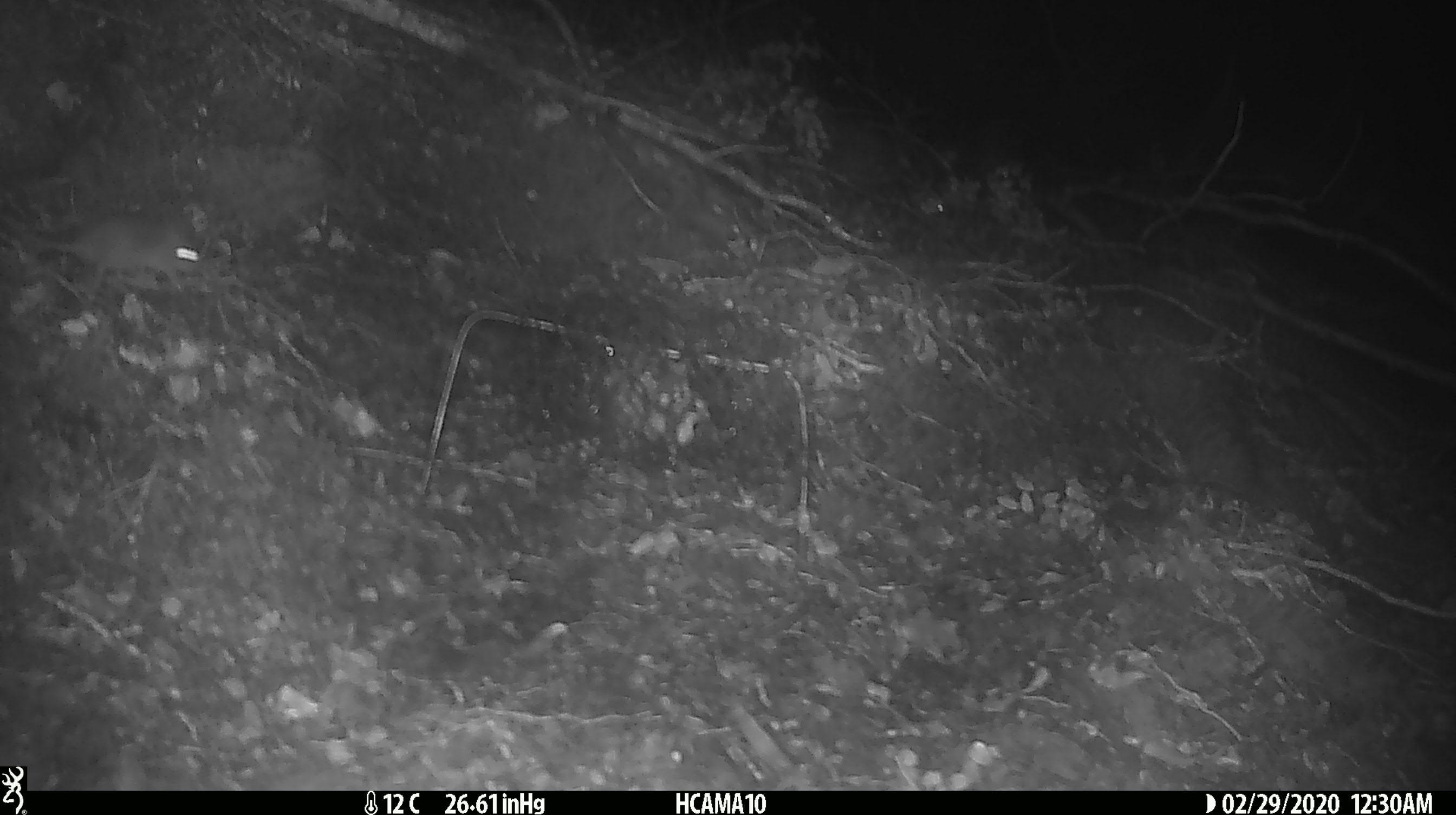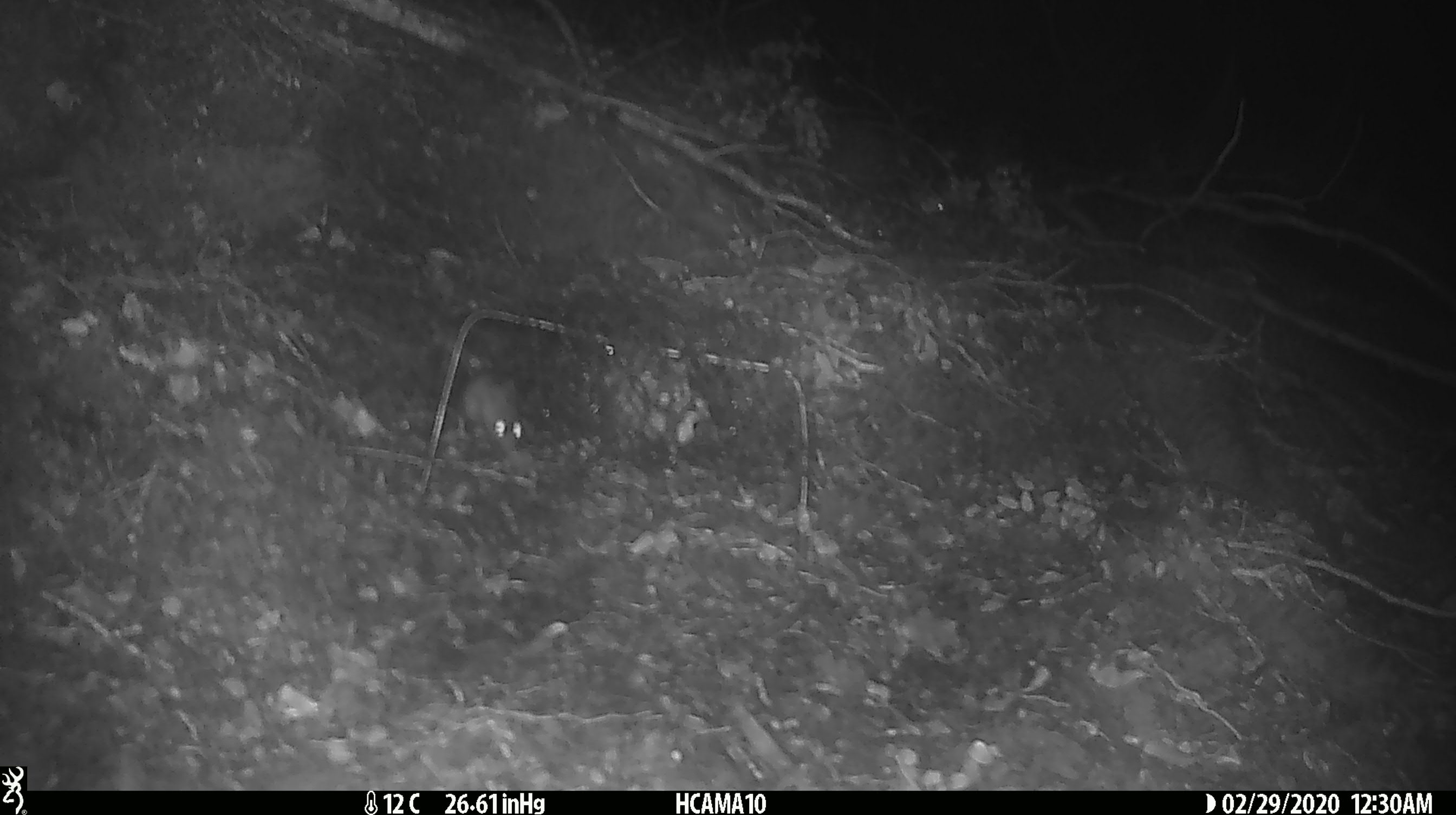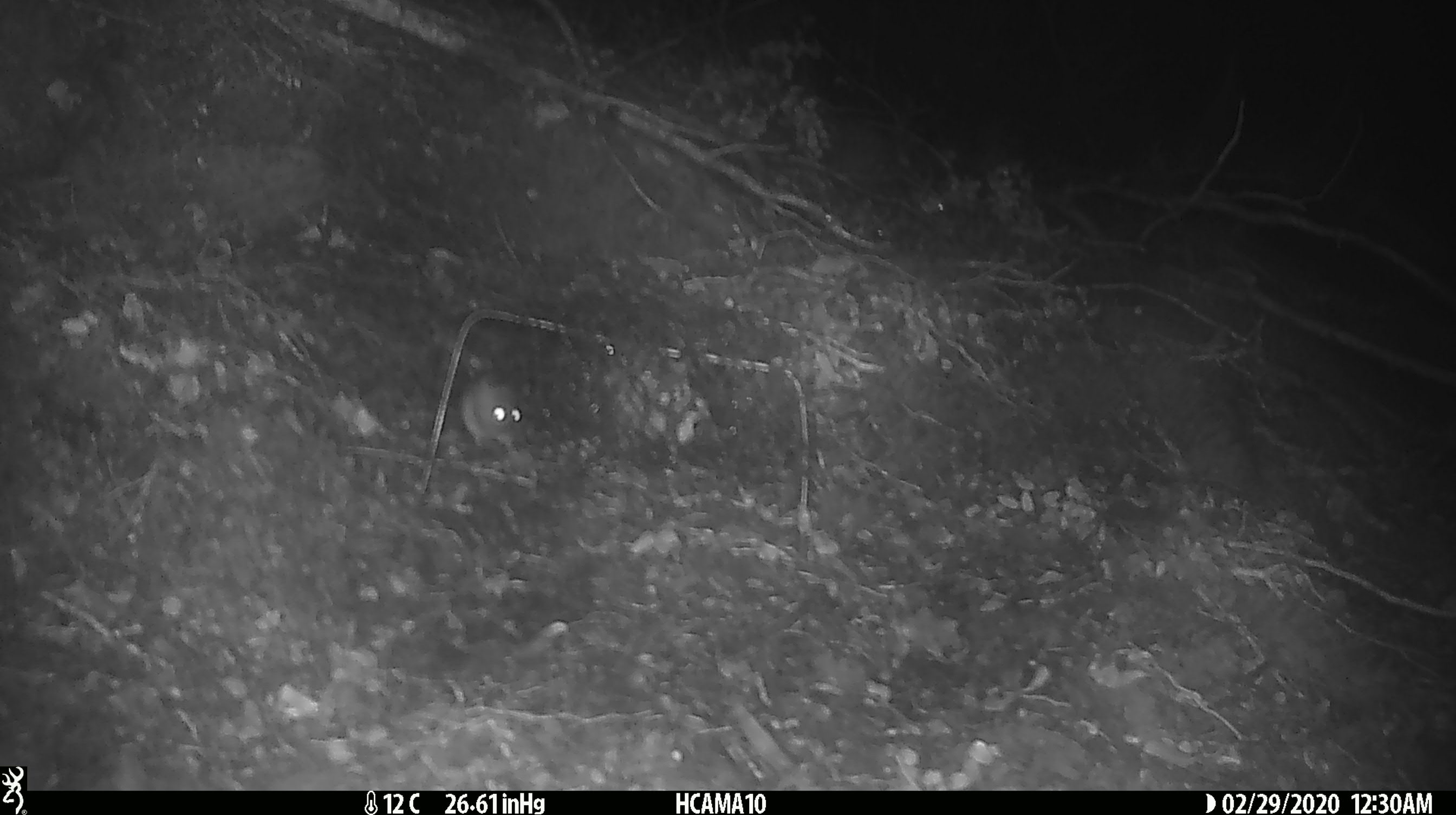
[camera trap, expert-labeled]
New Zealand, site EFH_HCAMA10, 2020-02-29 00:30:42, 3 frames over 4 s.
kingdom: Animalia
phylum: Chordata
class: Mammalia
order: Rodentia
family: Muridae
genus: Mus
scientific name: Mus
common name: mouse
Mouse (Mus).